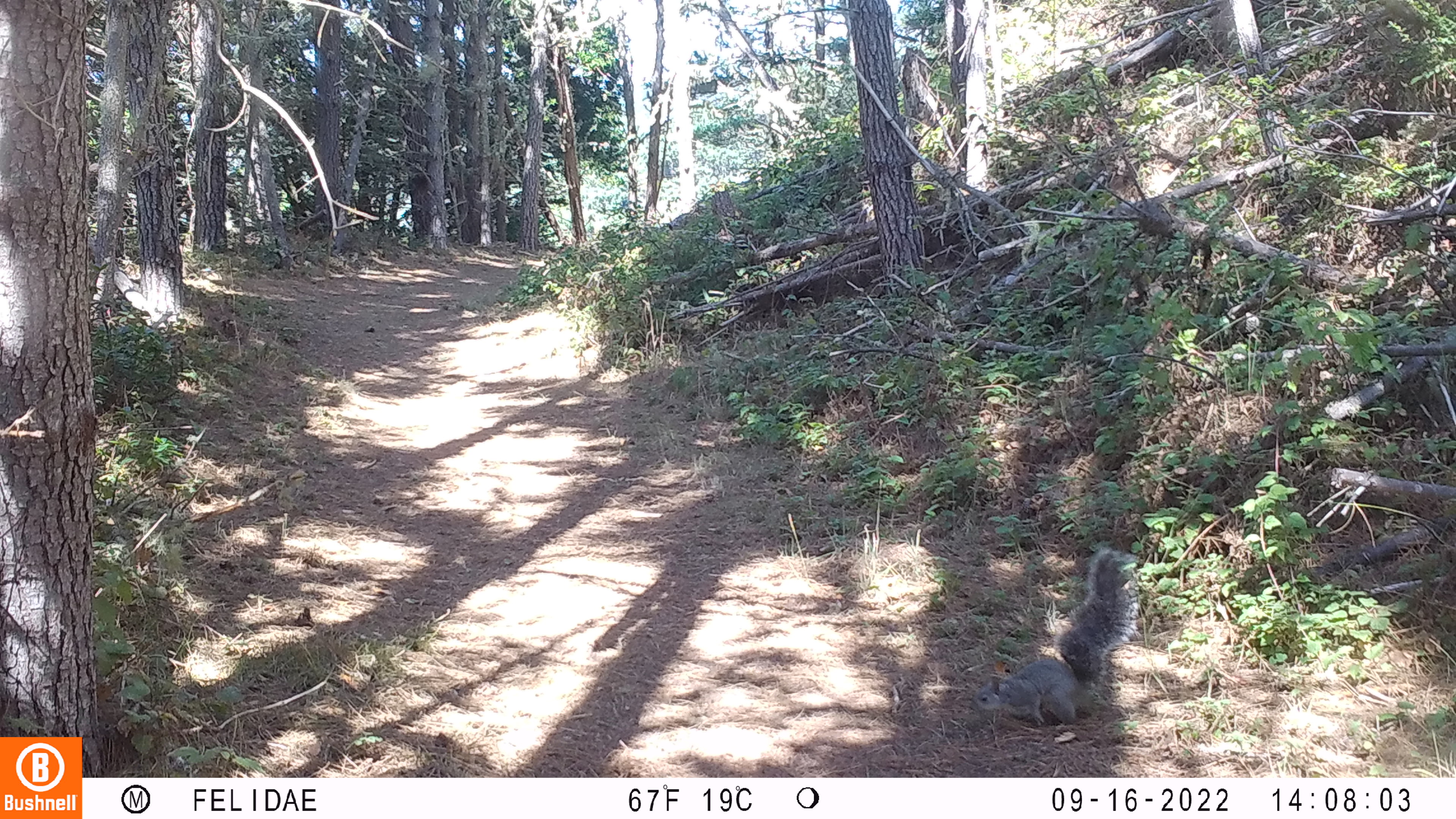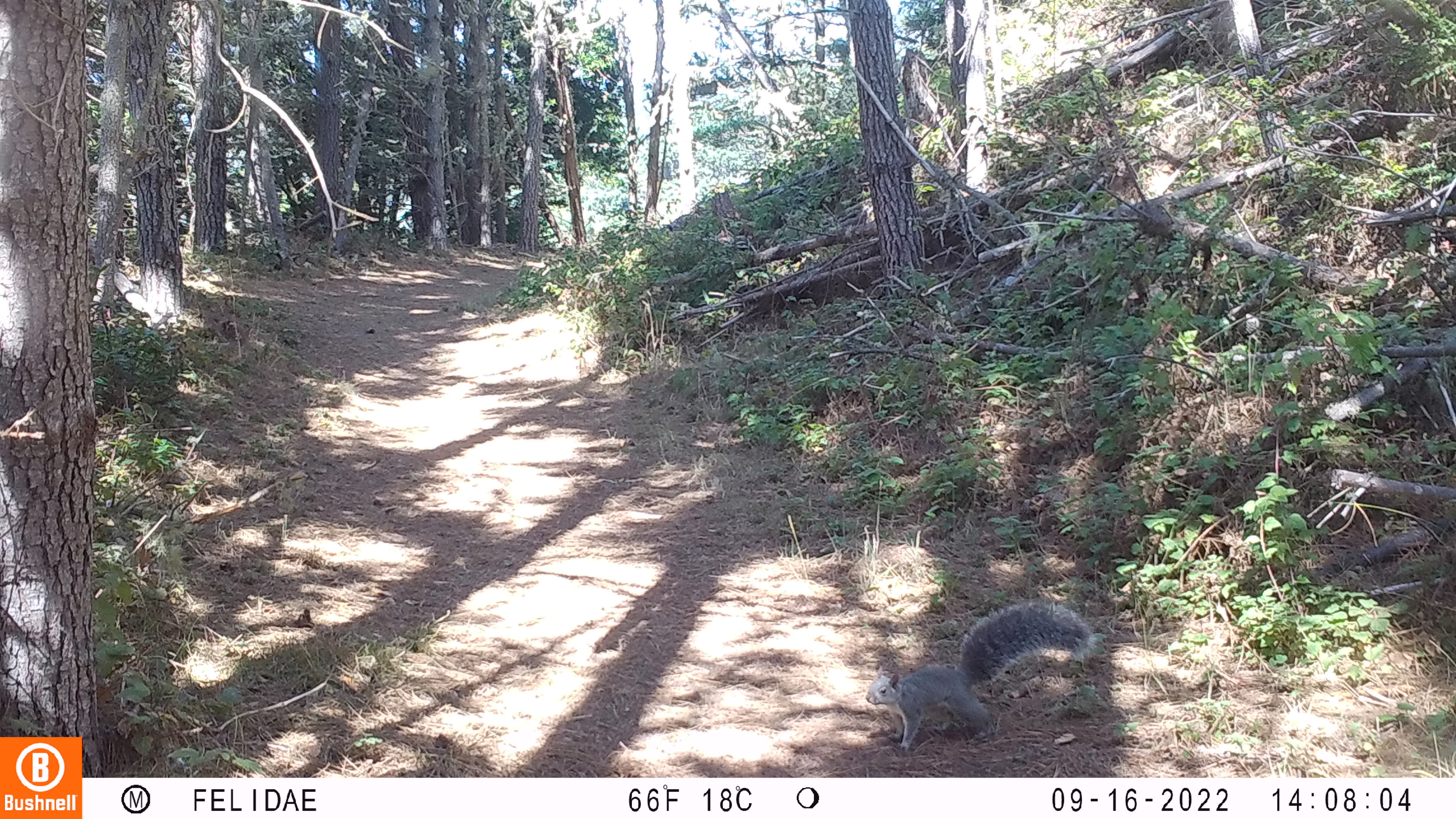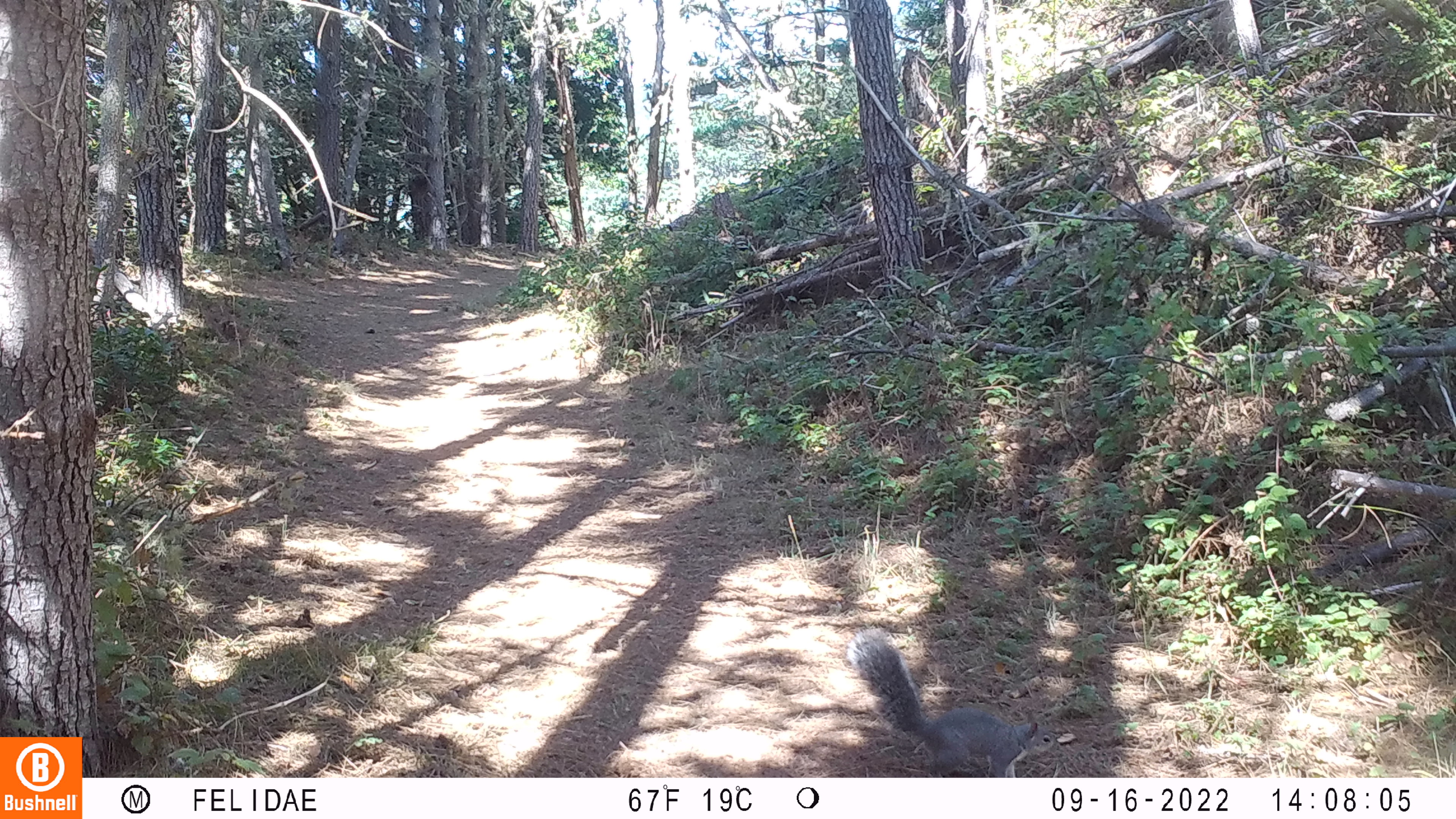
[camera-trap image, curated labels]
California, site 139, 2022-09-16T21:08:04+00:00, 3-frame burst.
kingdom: Animalia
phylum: Chordata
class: Mammalia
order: Rodentia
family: Sciuridae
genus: Sciurus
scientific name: Sciurus griseus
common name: western gray squirrel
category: western grey squirrel